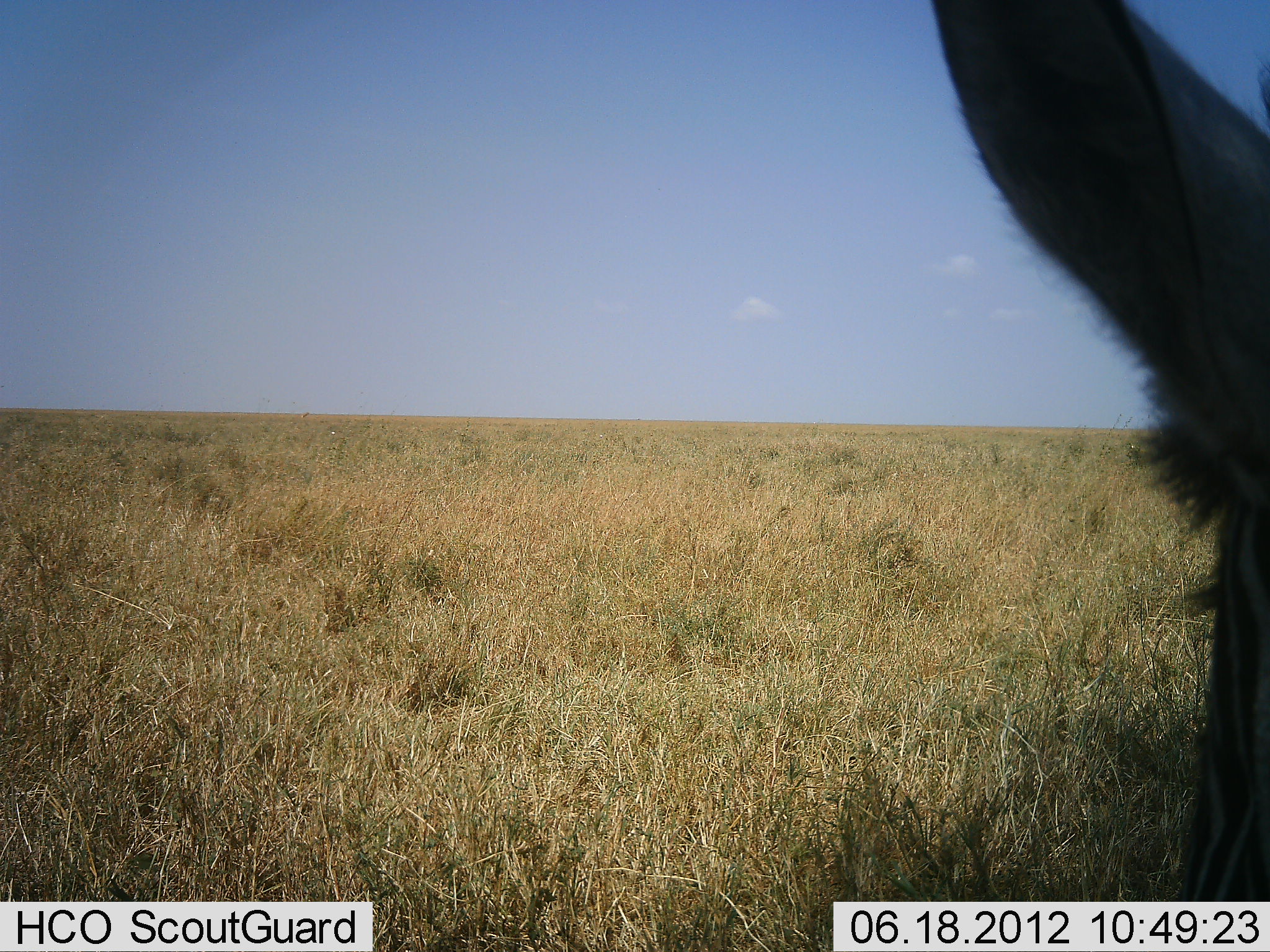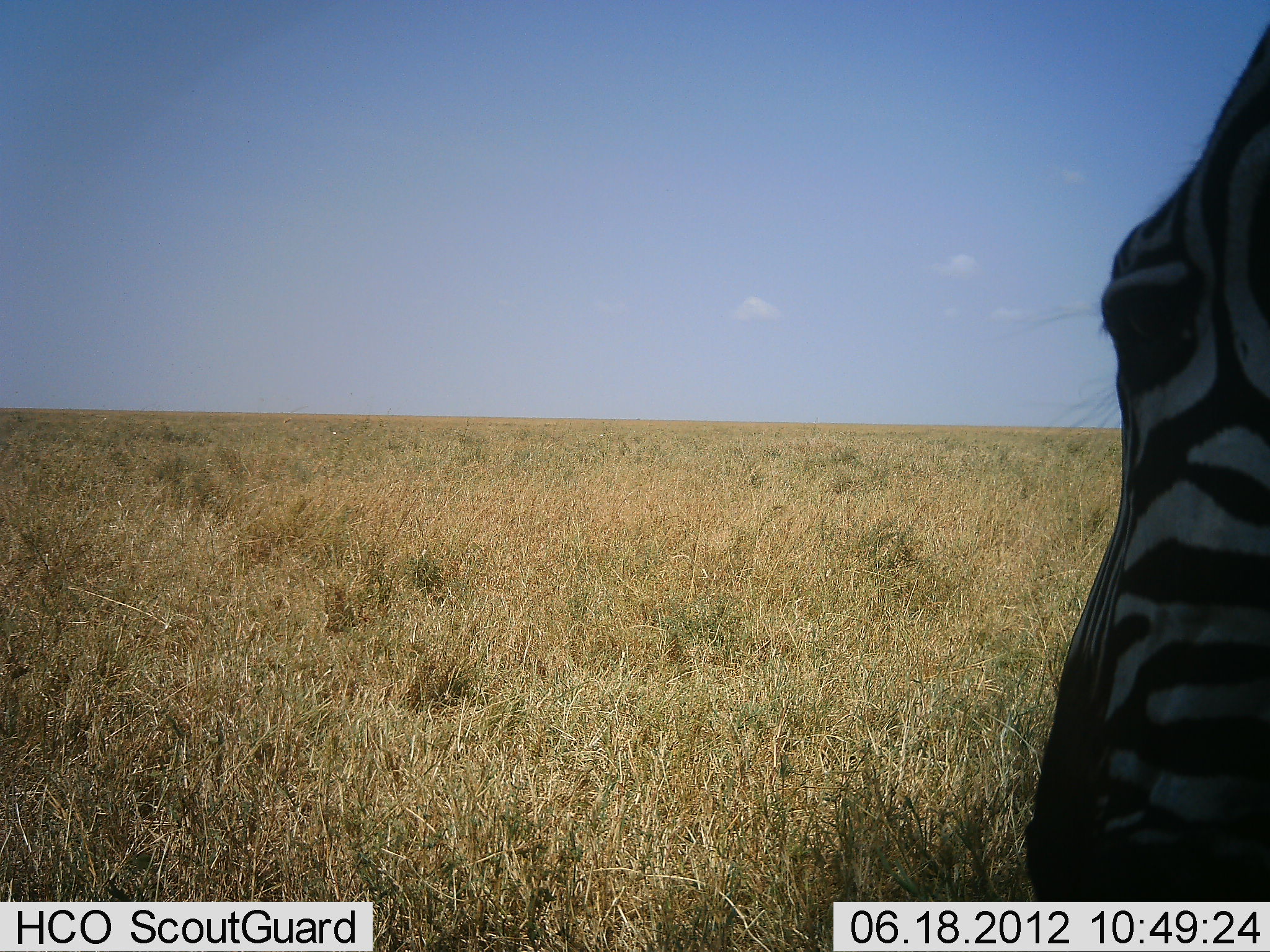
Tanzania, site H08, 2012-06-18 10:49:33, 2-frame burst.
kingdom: Animalia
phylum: Chordata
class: Mammalia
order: Perissodactyla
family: Equidae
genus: Equus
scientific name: Equus quagga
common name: plains zebra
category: zebra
Zebra (plains zebra) (Equus quagga), count 1. Behavior (volunteer vote fractions): standing 90%, resting 10%, moving 0%, interacting 0%. Young present (vote fraction): 0%. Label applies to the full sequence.